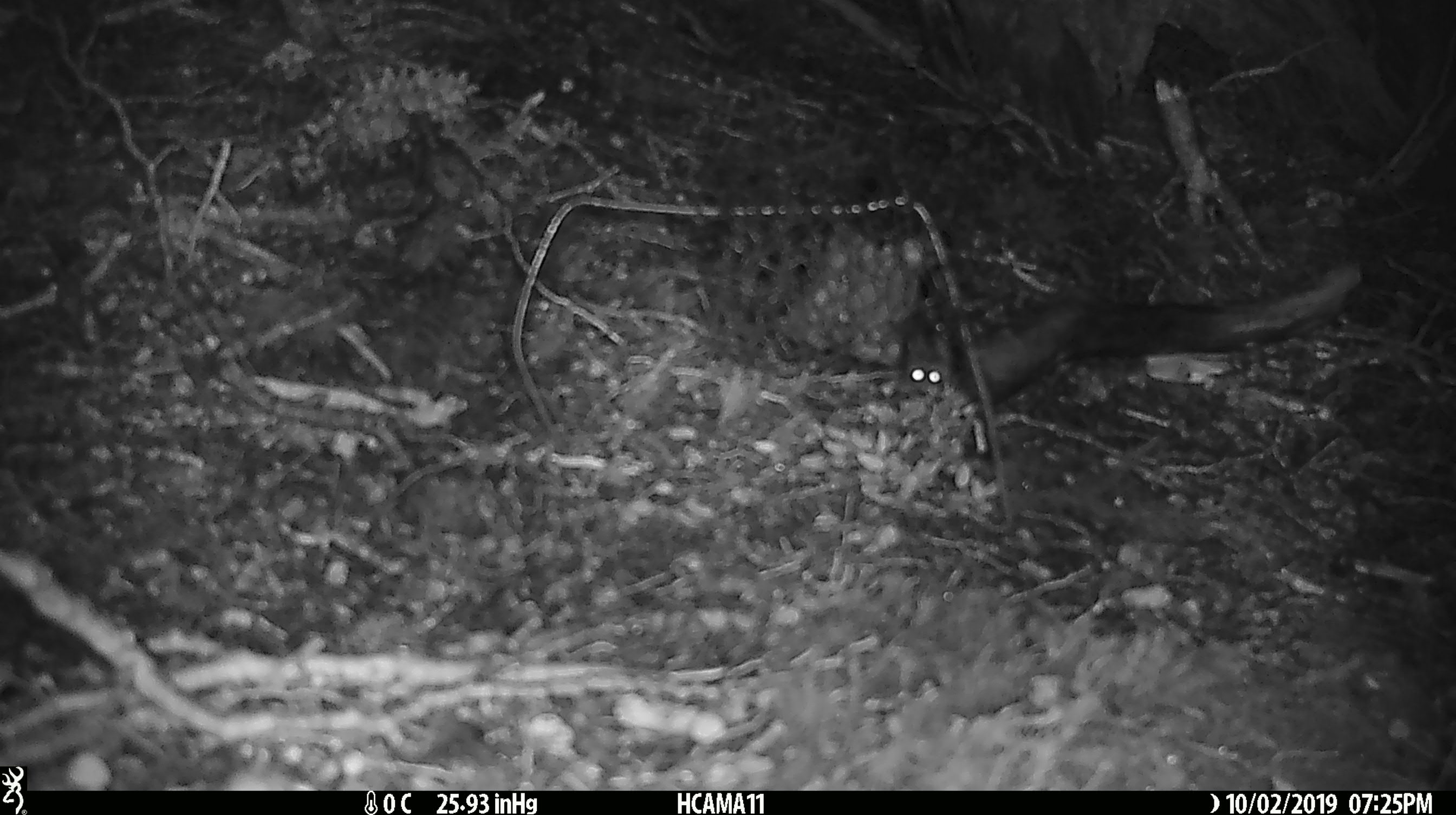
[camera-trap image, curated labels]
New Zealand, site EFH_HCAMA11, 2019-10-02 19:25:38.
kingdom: Animalia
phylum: Chordata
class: Mammalia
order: Rodentia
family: Muridae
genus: Mus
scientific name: Mus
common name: mouse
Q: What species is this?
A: Mouse (Mus).